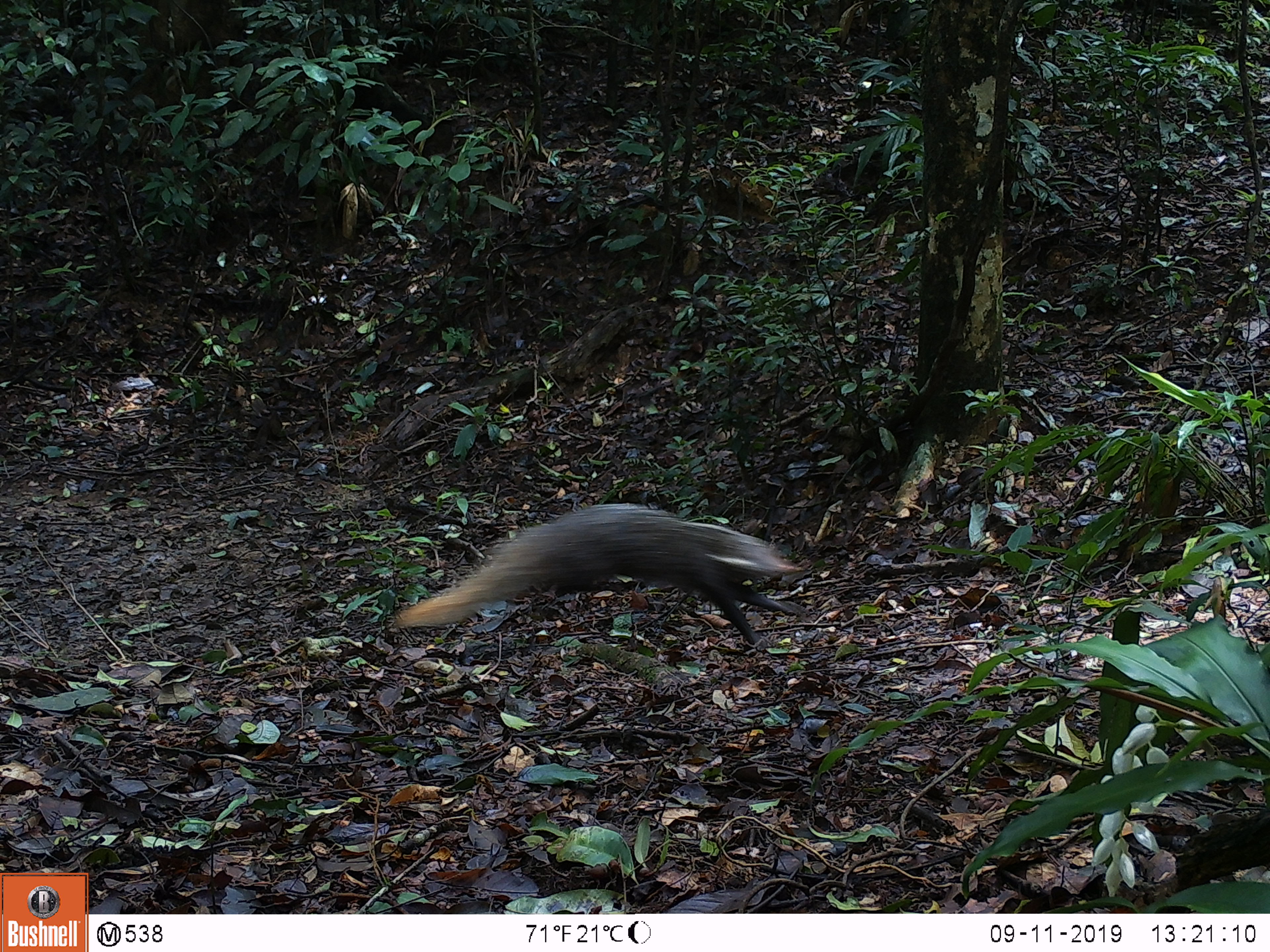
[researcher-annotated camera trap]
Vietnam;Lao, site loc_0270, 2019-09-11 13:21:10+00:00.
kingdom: Animalia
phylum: Chordata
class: Mammalia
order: Carnivora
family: Herpestidae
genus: Urva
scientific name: Urva urva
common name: crab-eating mongoose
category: crab eating mongoose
Crab eating mongoose (crab-eating mongoose) (Urva urva). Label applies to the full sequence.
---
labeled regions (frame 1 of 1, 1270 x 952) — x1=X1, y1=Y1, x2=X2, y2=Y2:
crab eating mongoose: x1=394, y1=502, x2=807, y2=654